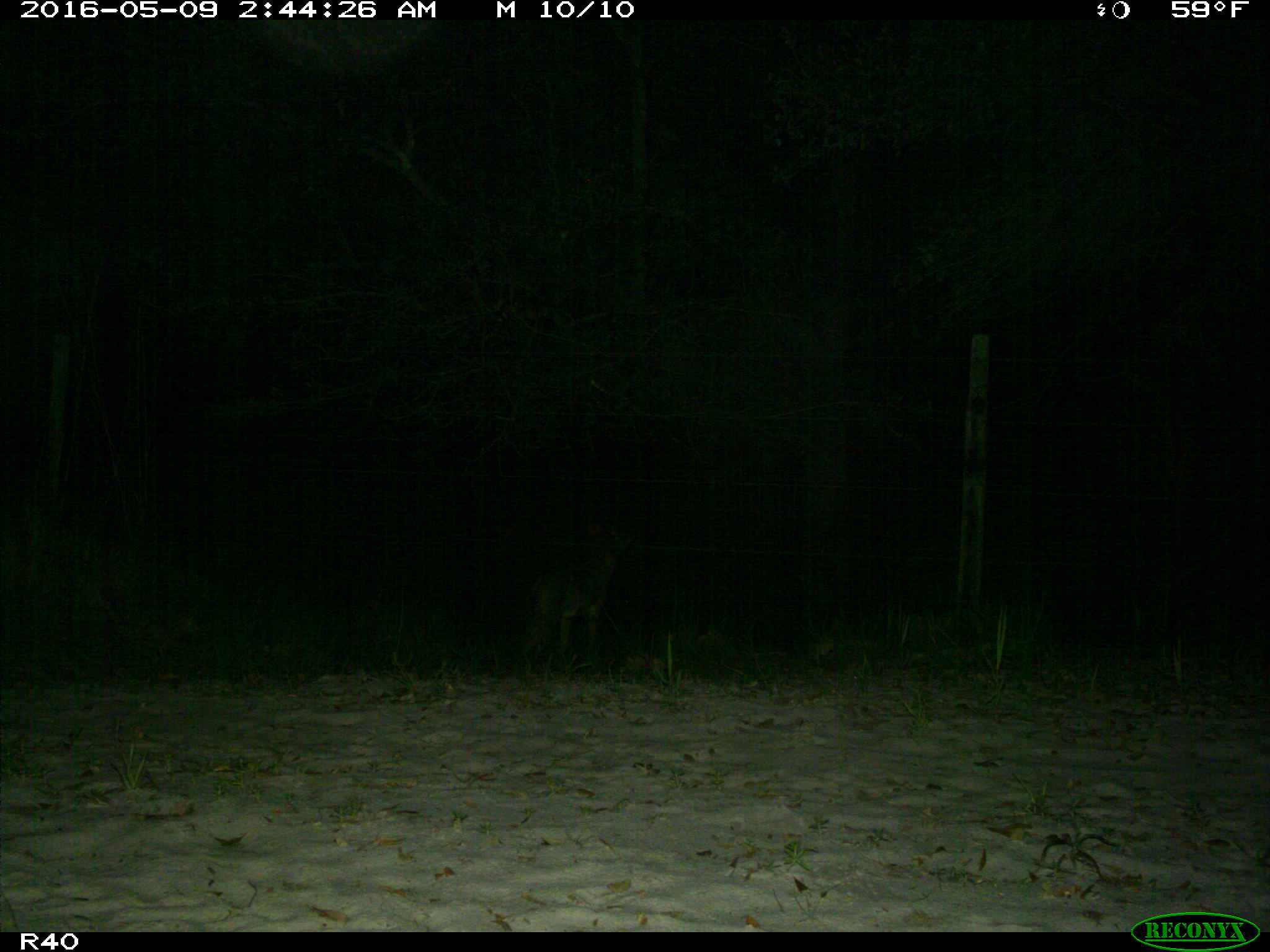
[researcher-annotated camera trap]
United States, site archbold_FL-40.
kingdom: Animalia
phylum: Chordata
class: Mammalia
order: Carnivora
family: Felidae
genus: Lynx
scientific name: Lynx rufus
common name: bobcat